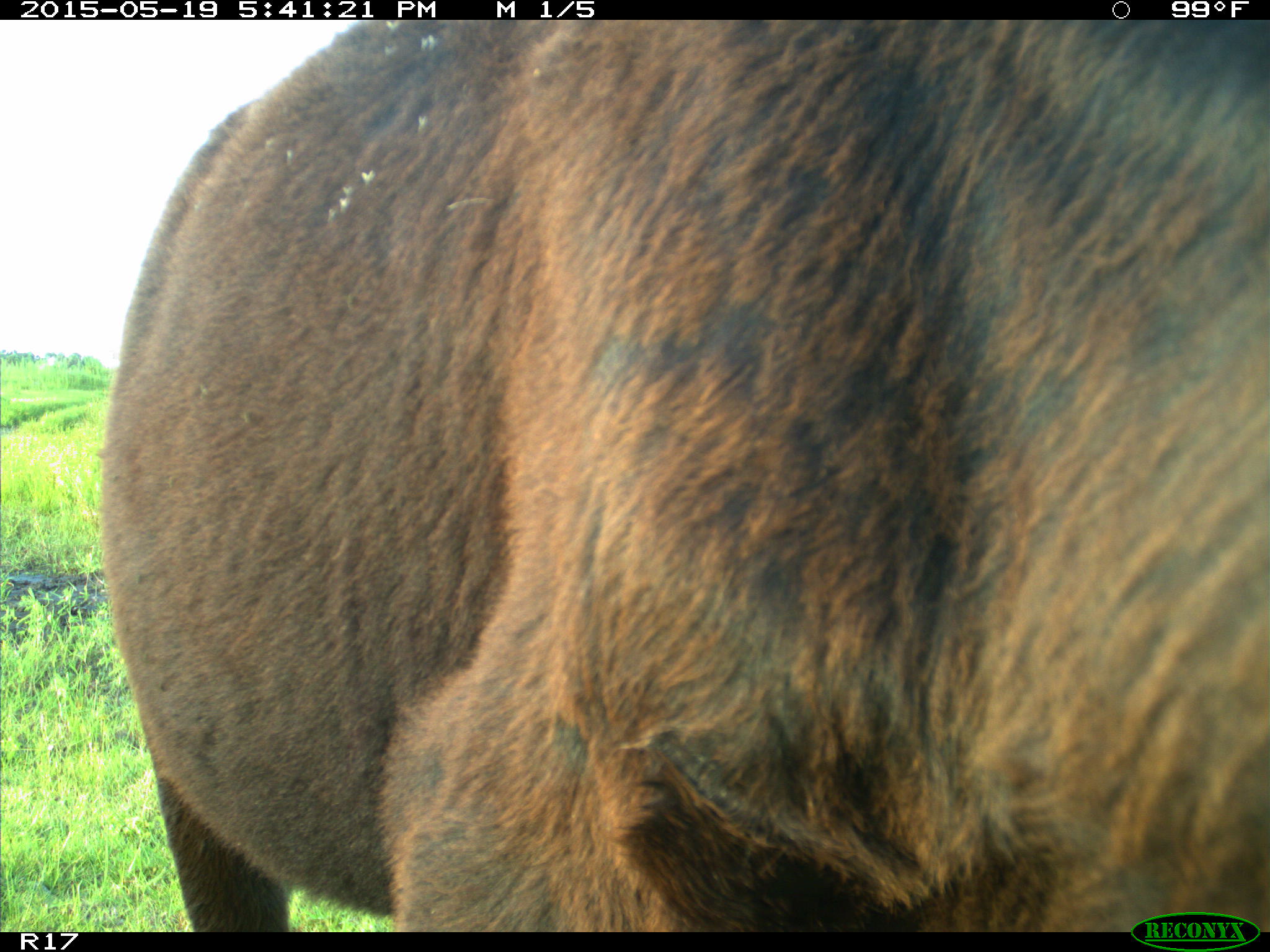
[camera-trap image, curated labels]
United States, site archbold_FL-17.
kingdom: Animalia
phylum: Chordata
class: Mammalia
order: Artiodactyla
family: Bovidae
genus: Bos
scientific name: Bos taurus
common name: domestic cow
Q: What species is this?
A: Bos taurus (domestic cow).